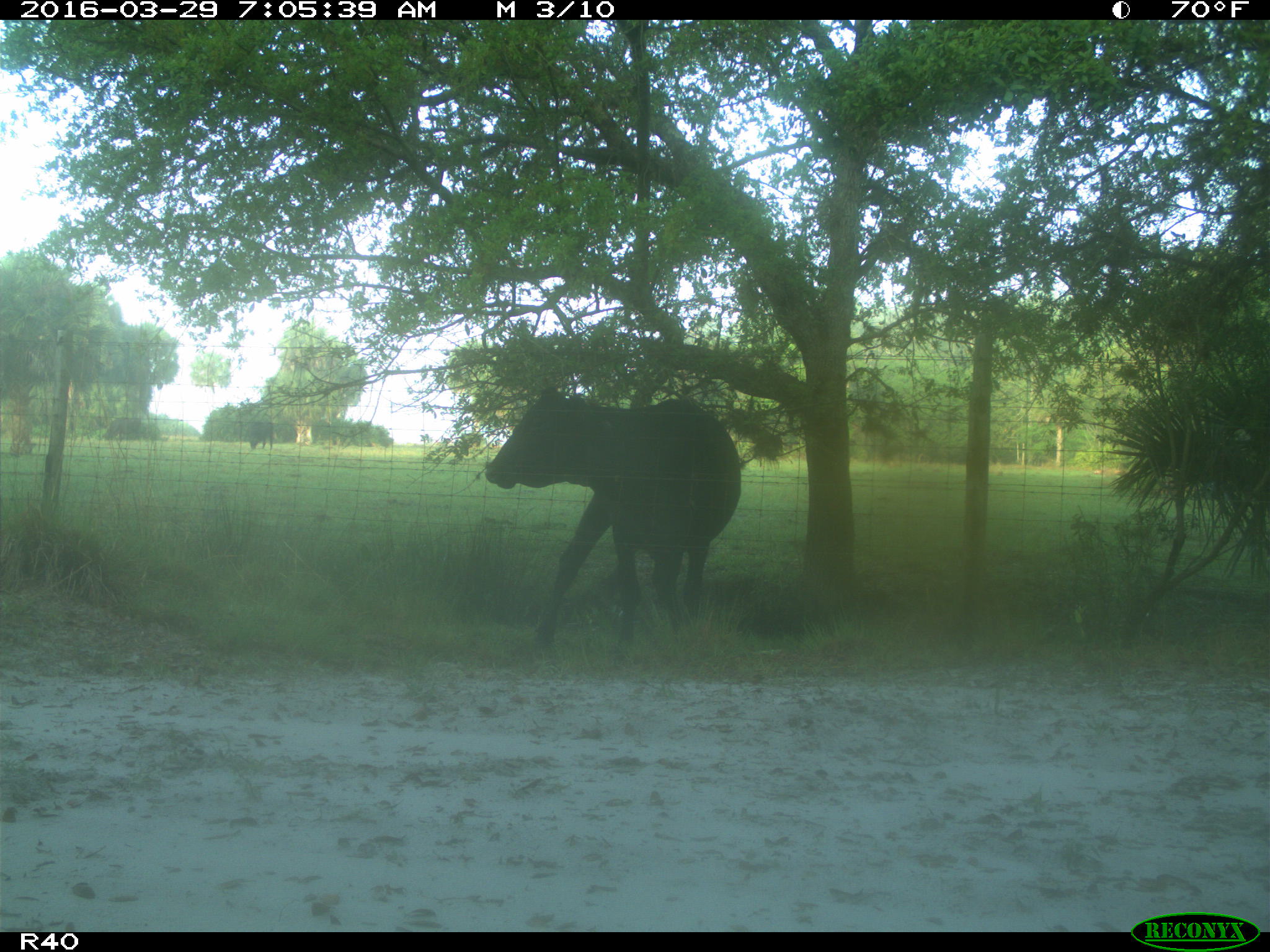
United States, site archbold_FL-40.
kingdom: Animalia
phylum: Chordata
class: Mammalia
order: Artiodactyla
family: Bovidae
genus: Bos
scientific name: Bos taurus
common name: domestic cow